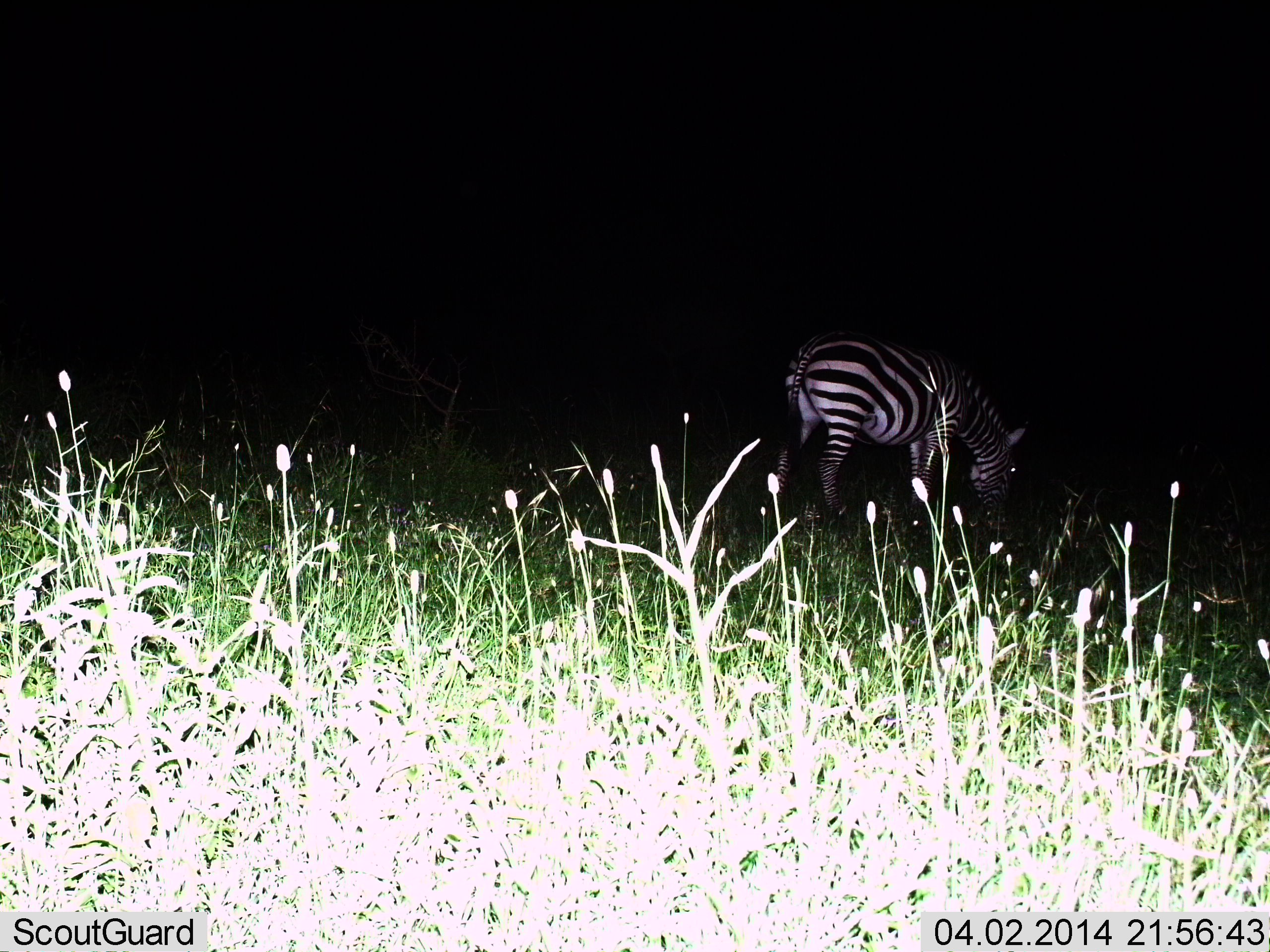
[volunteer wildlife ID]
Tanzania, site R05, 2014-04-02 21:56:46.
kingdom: Animalia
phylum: Chordata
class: Mammalia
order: Perissodactyla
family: Equidae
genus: Equus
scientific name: Equus quagga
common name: plains zebra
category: zebra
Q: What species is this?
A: Zebra (plains zebra) (Equus quagga).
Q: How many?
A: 1.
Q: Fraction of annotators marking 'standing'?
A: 0%.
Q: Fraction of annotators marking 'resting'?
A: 0%.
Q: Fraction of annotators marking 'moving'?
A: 0%.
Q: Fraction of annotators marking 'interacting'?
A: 0%.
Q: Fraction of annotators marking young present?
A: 0%.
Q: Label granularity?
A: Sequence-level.